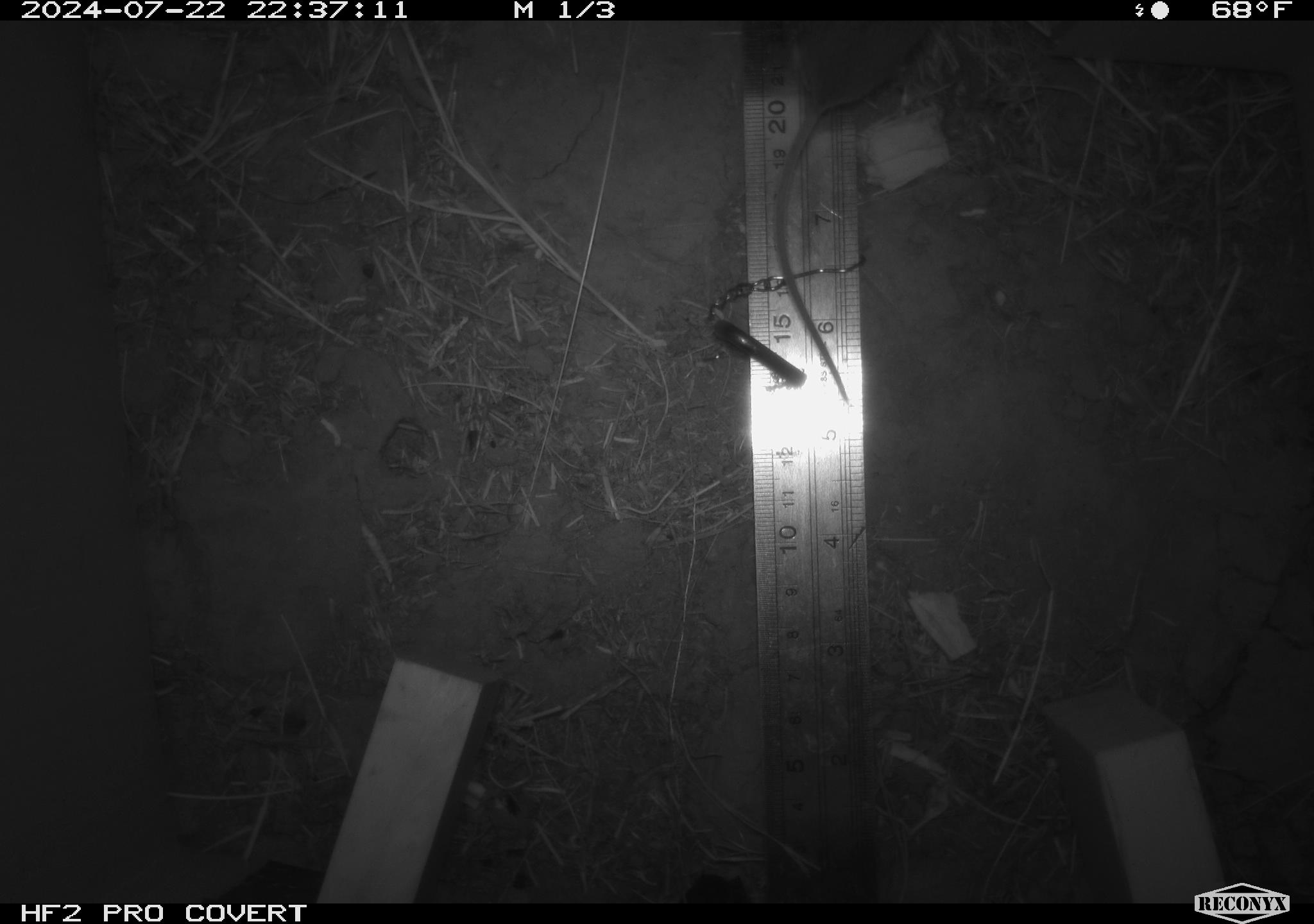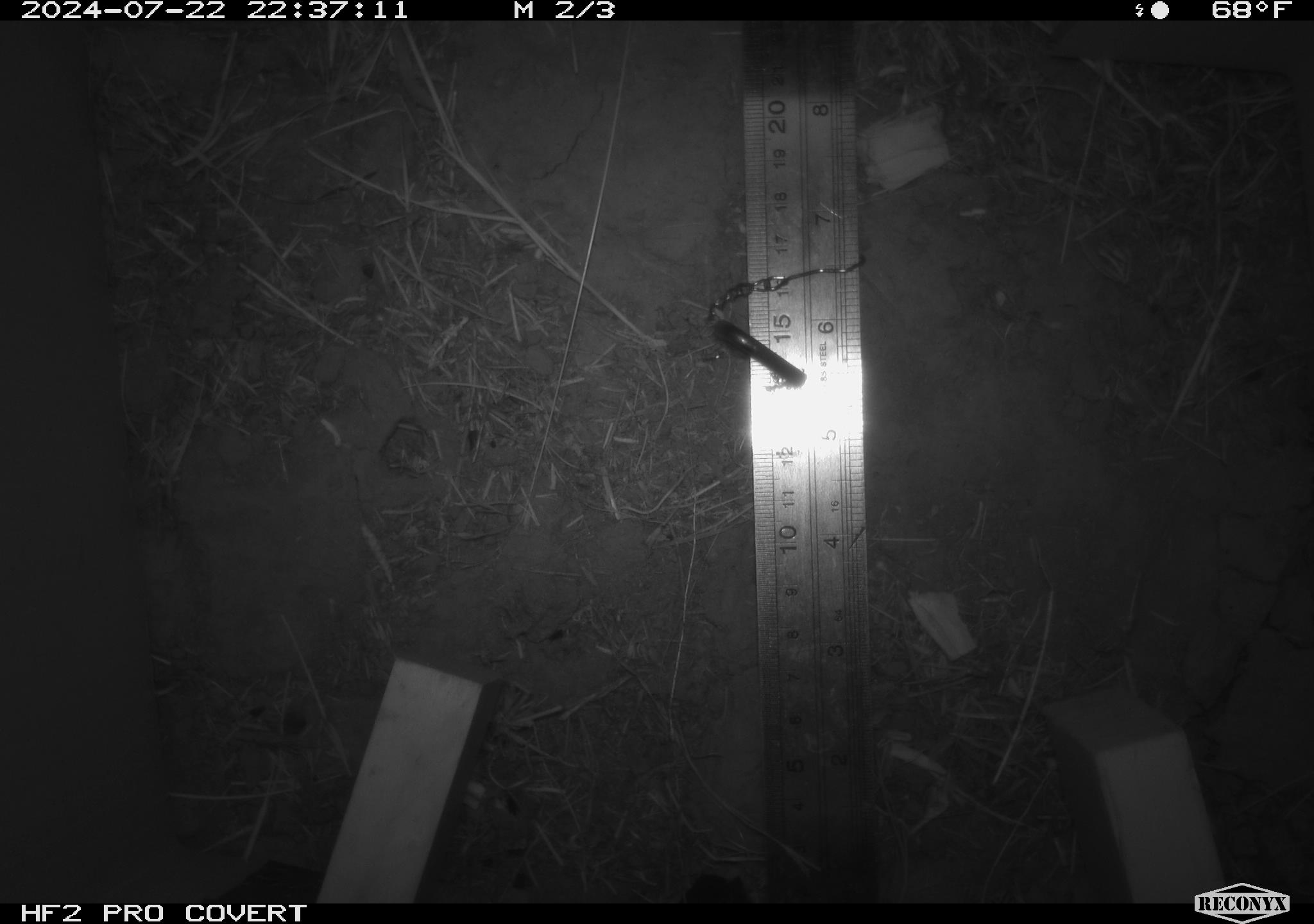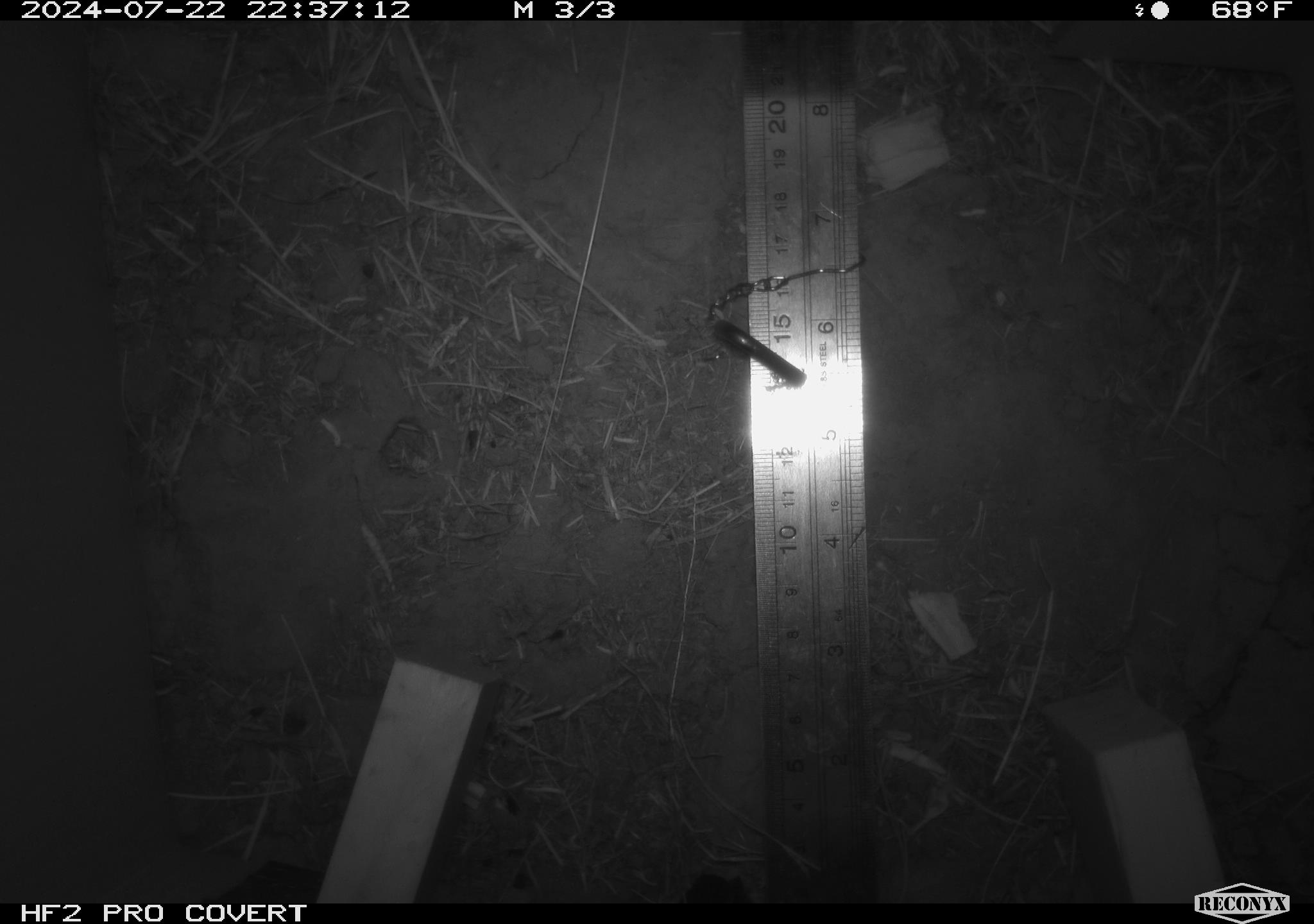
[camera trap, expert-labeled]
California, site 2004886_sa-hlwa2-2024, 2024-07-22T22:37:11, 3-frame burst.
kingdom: Animalia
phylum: Chordata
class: Mammalia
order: Rodentia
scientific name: Rodentia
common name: mouse species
Mouse species (Rodentia).